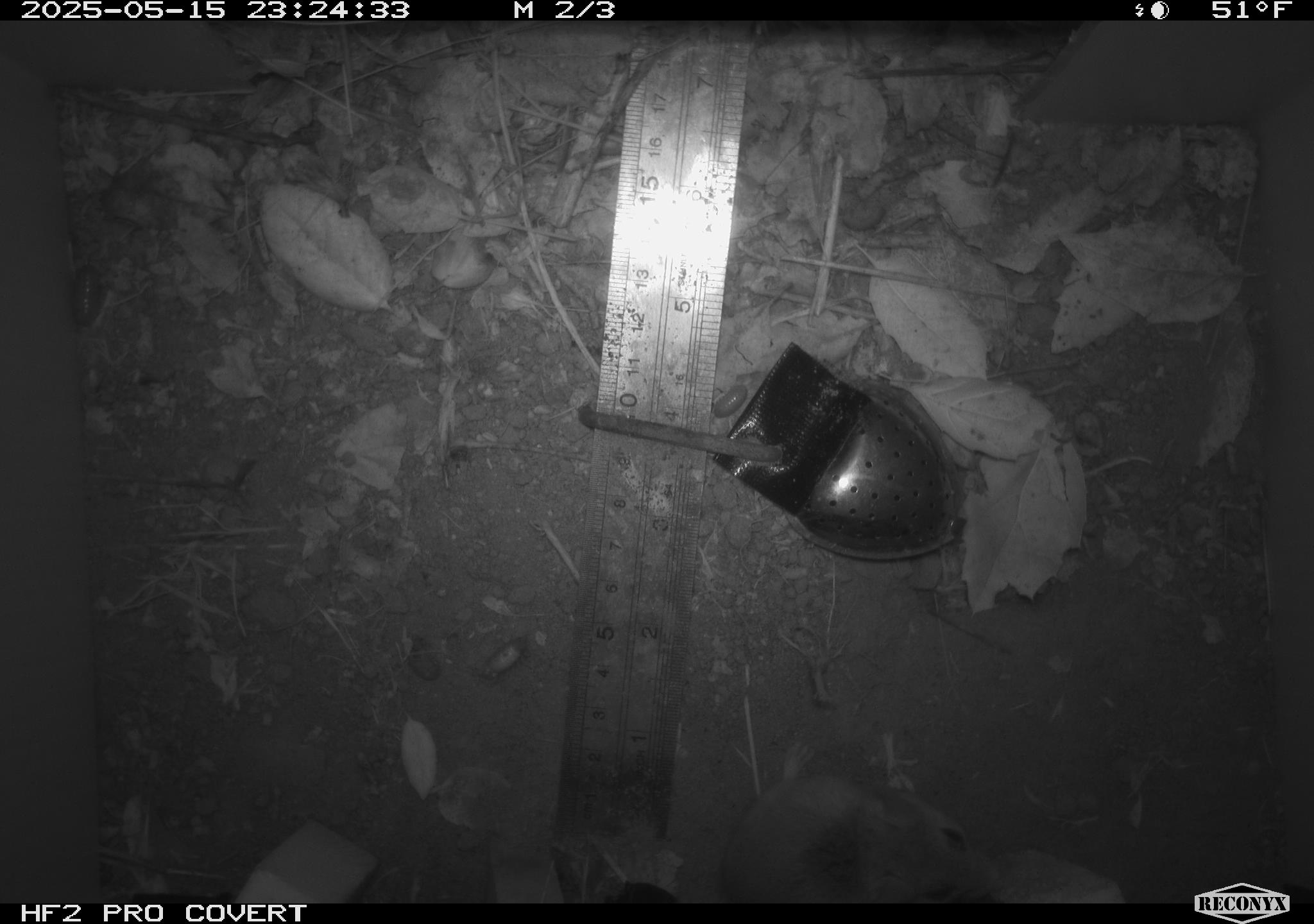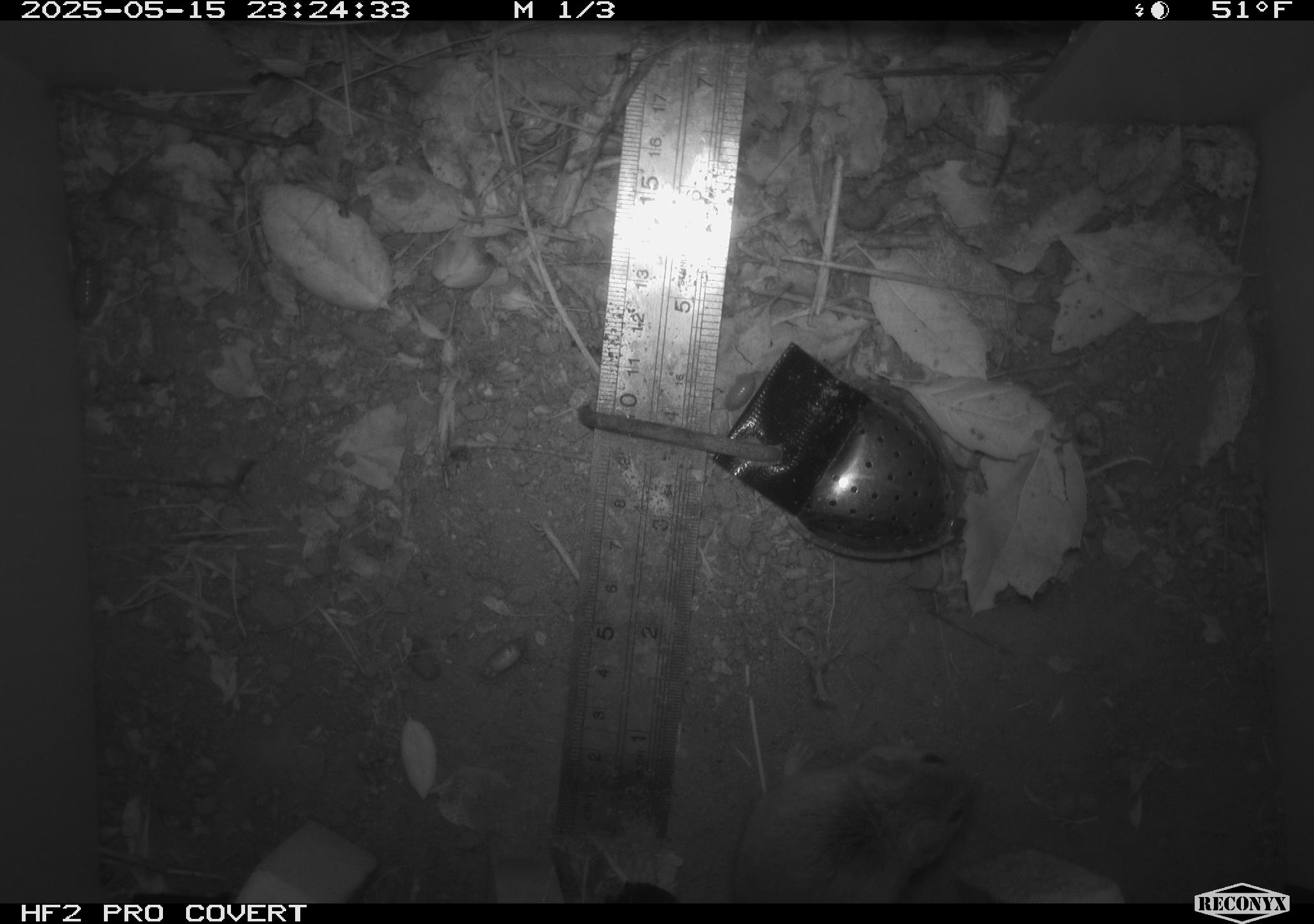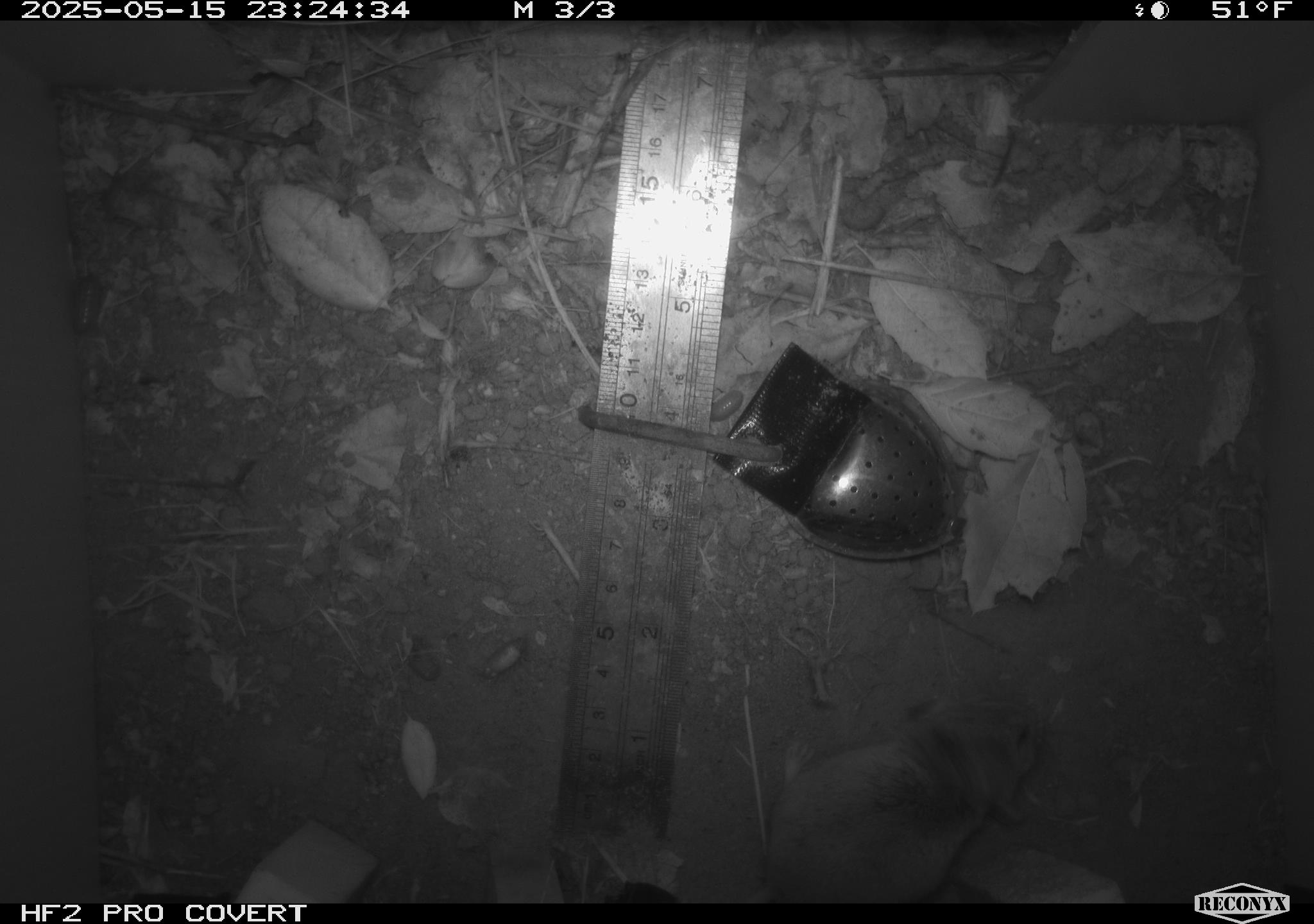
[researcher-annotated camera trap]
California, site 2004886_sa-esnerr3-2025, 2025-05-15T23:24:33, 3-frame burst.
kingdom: Animalia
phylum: Chordata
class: Mammalia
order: Rodentia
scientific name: Rodentia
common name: rodent